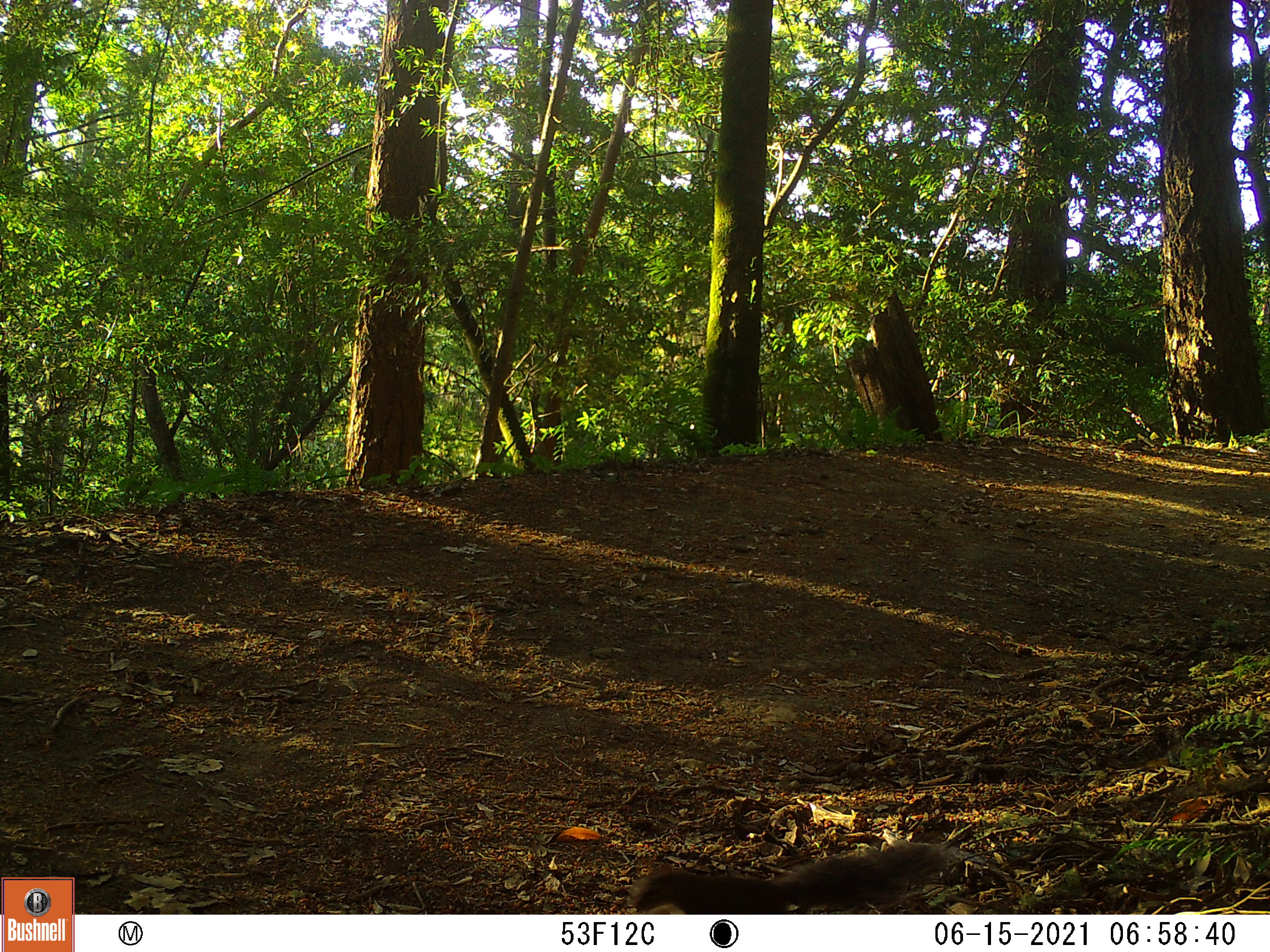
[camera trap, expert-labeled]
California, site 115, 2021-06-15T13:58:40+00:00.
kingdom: Animalia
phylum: Chordata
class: Mammalia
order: Rodentia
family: Sciuridae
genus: Sciurus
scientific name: Sciurus carolinensis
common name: eastern gray squirrel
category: eastern grey squirrel